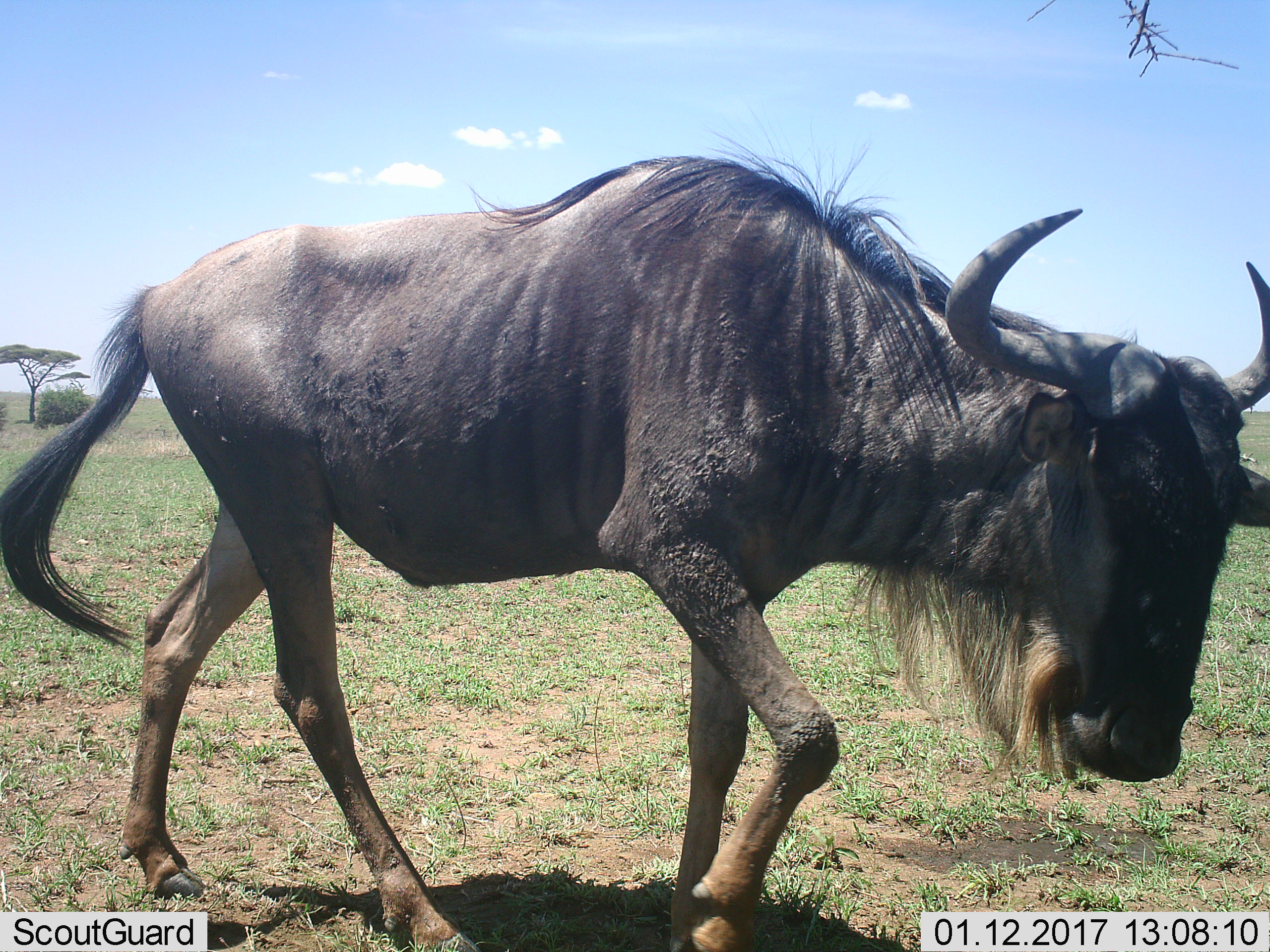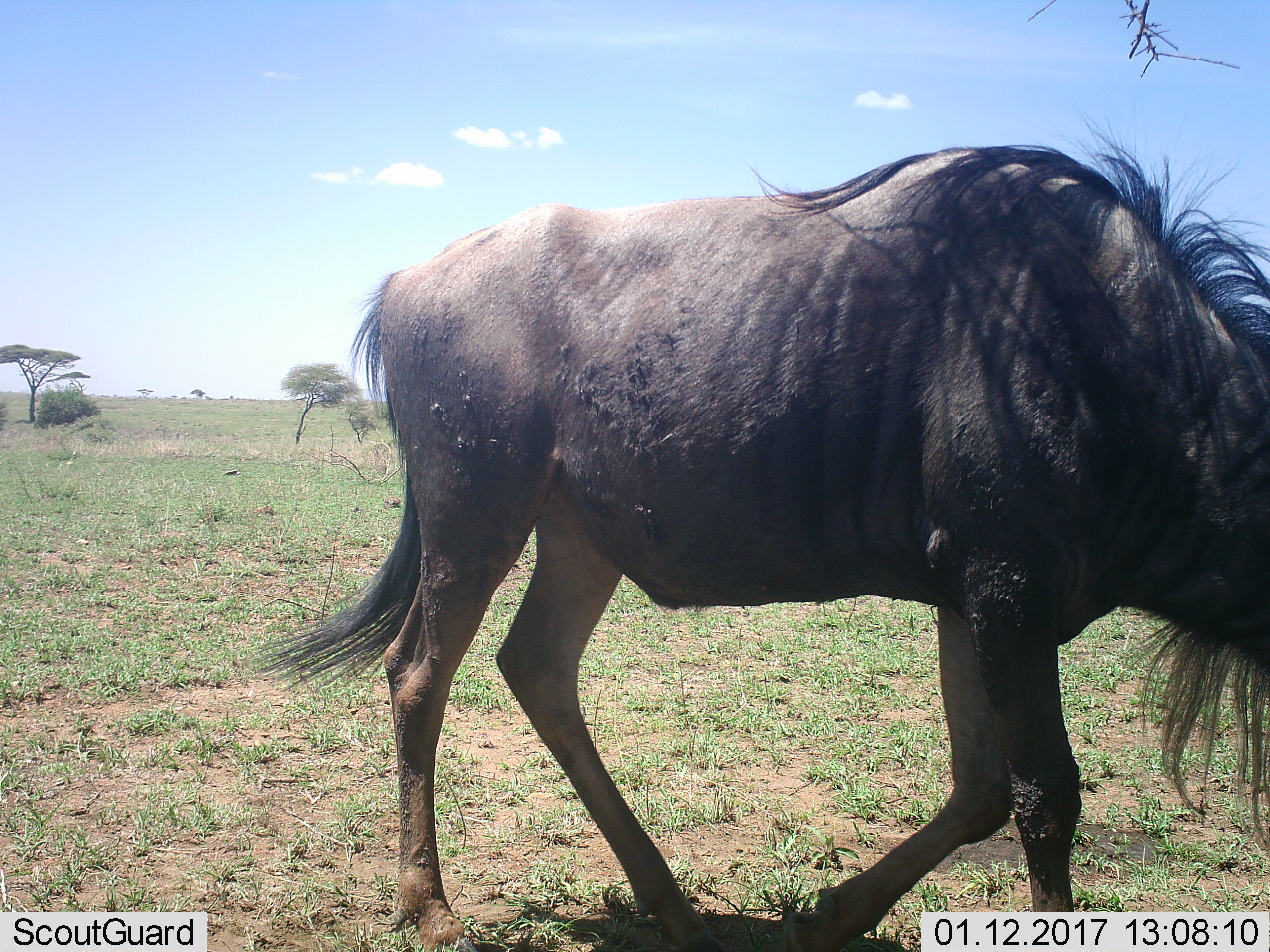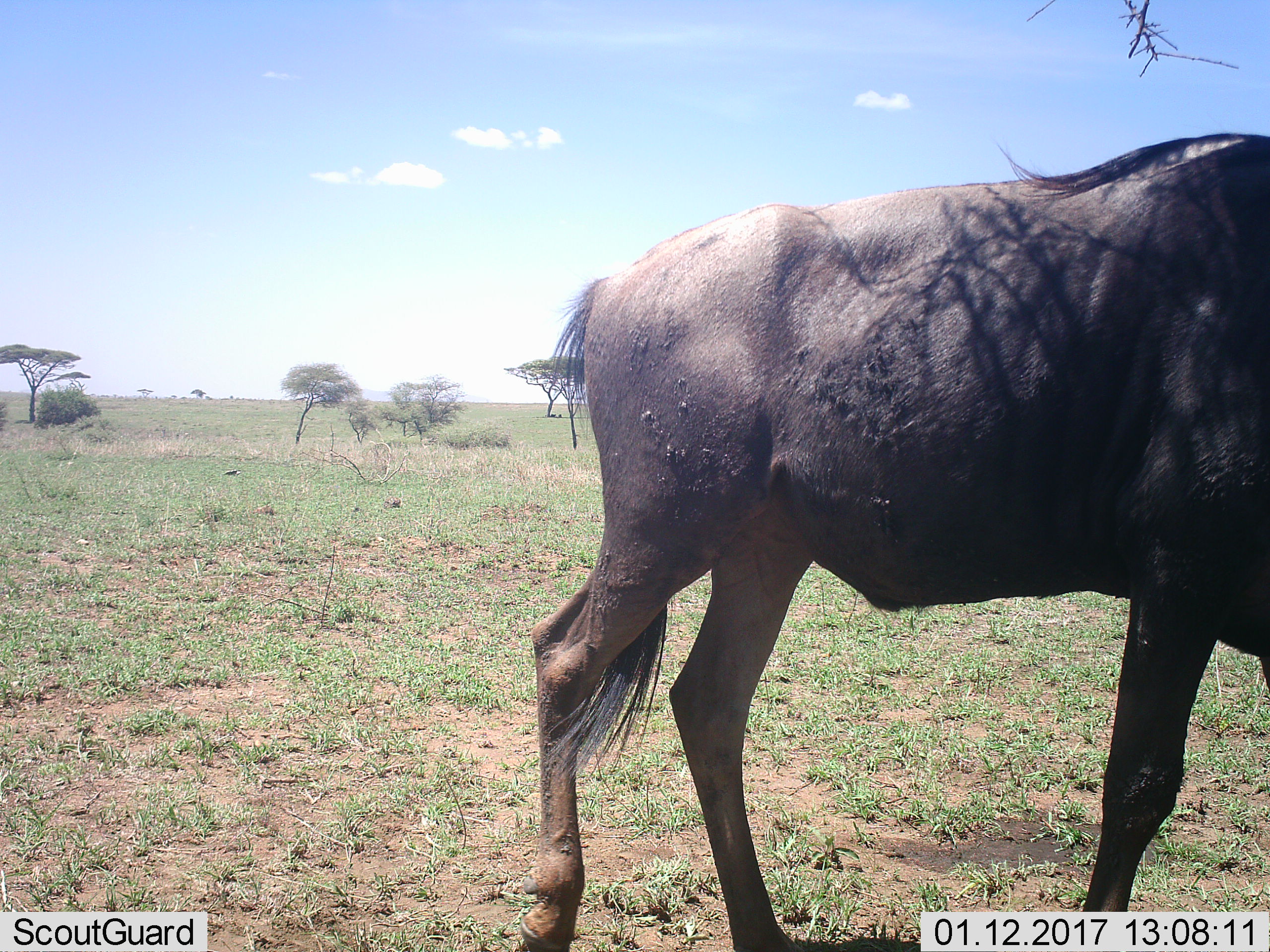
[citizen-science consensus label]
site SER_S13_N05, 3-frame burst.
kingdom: Animalia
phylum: Chordata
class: Mammalia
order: Artiodactyla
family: Bovidae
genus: Connochaetes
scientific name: Connochaetes taurinus taurinus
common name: blue wildebeest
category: wildebeestblue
Wildebeestblue (blue wildebeest) (Connochaetes taurinus taurinus), count 1. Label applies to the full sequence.